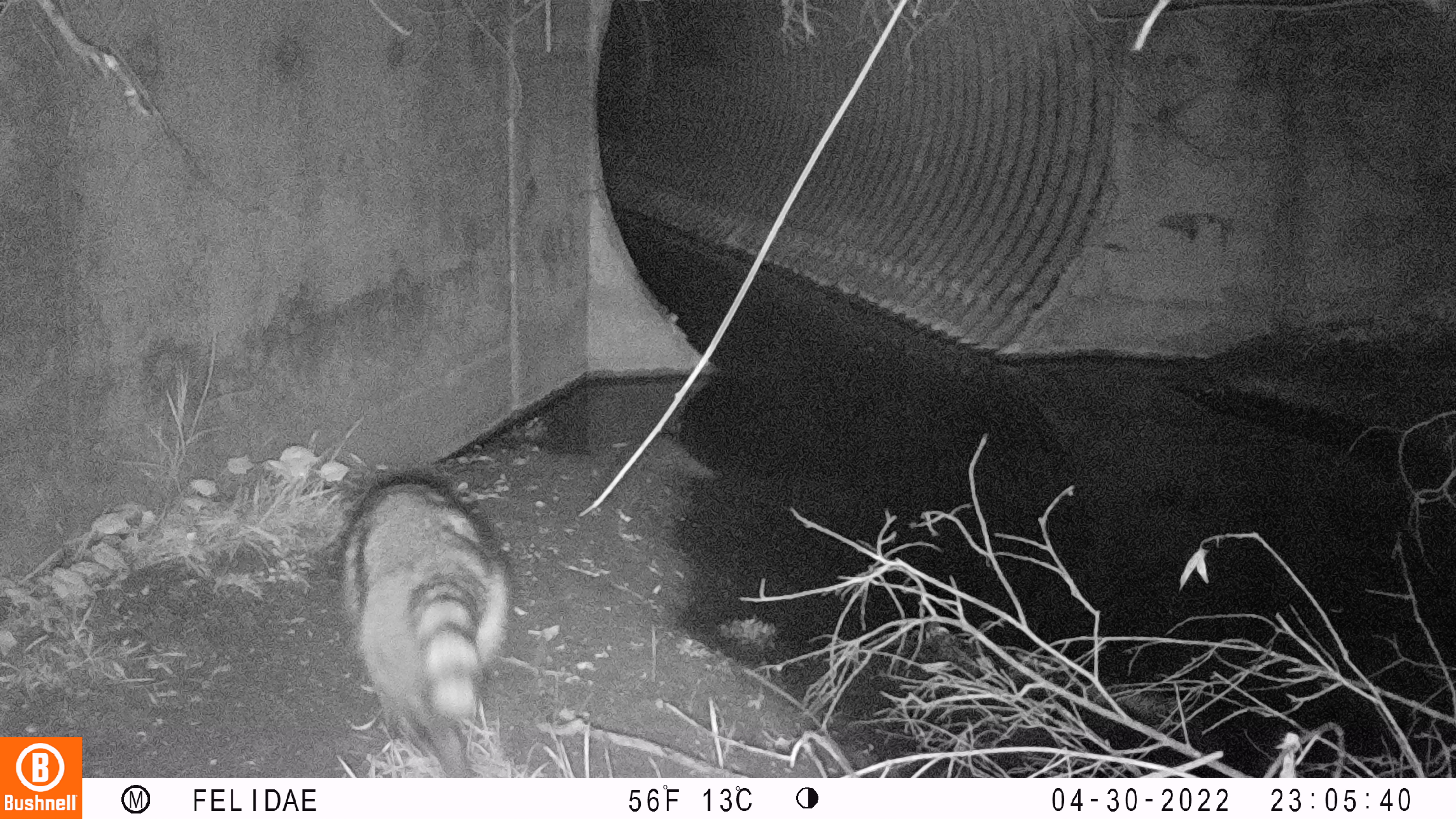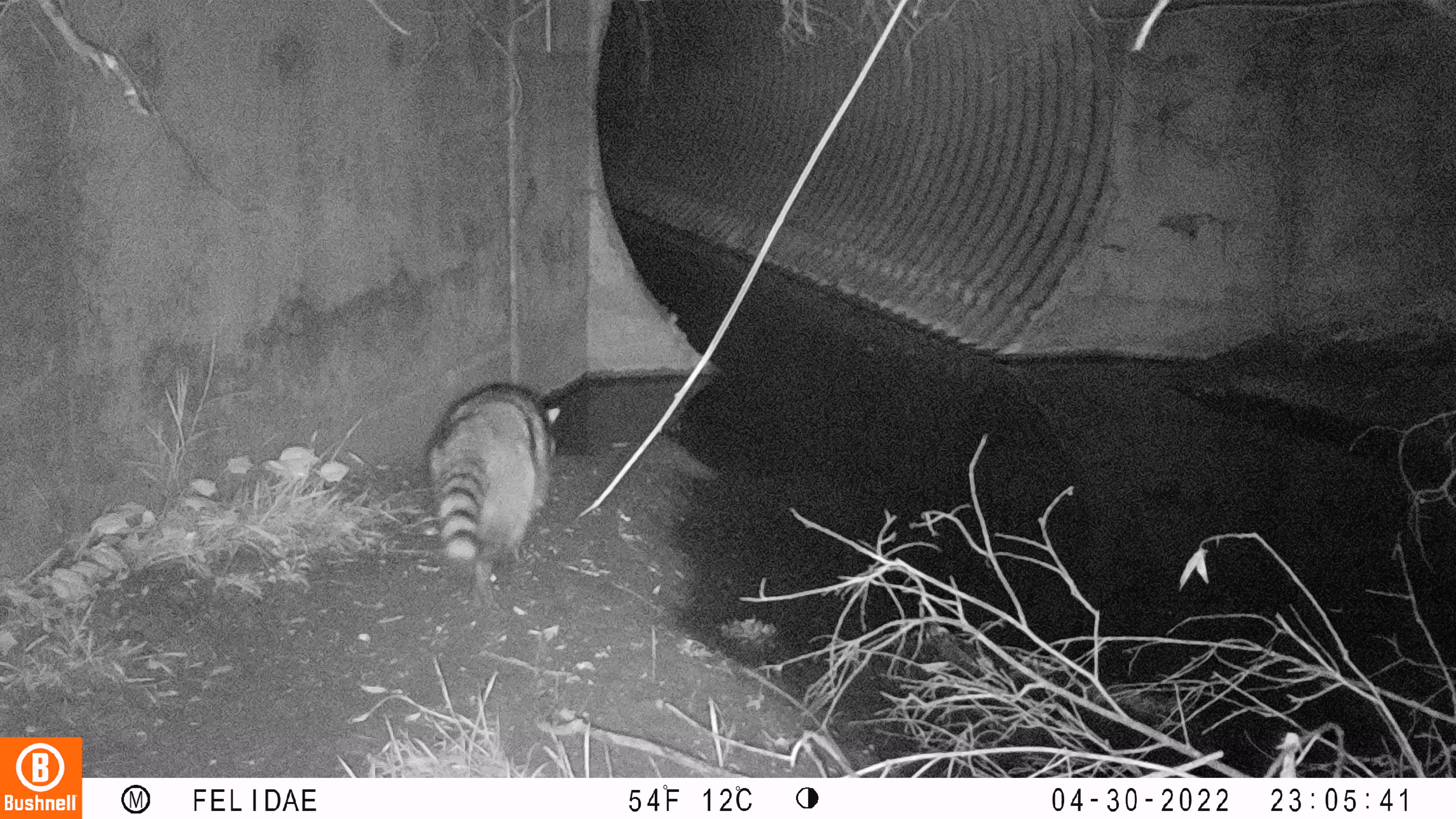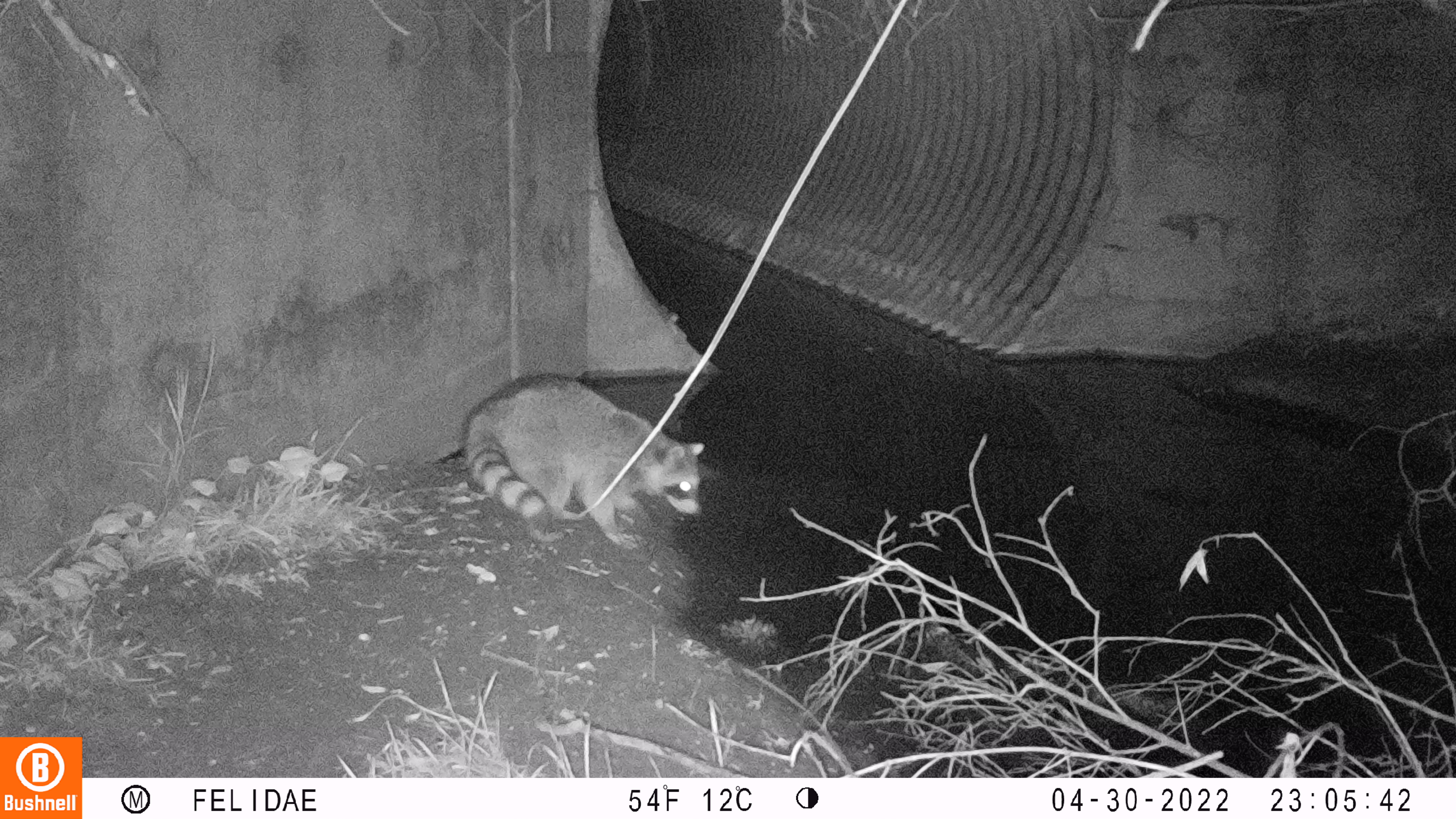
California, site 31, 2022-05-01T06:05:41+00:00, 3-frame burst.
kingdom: Animalia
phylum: Chordata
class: Mammalia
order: Carnivora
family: Procyonidae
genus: Procyon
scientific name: Procyon lotor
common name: raccoon